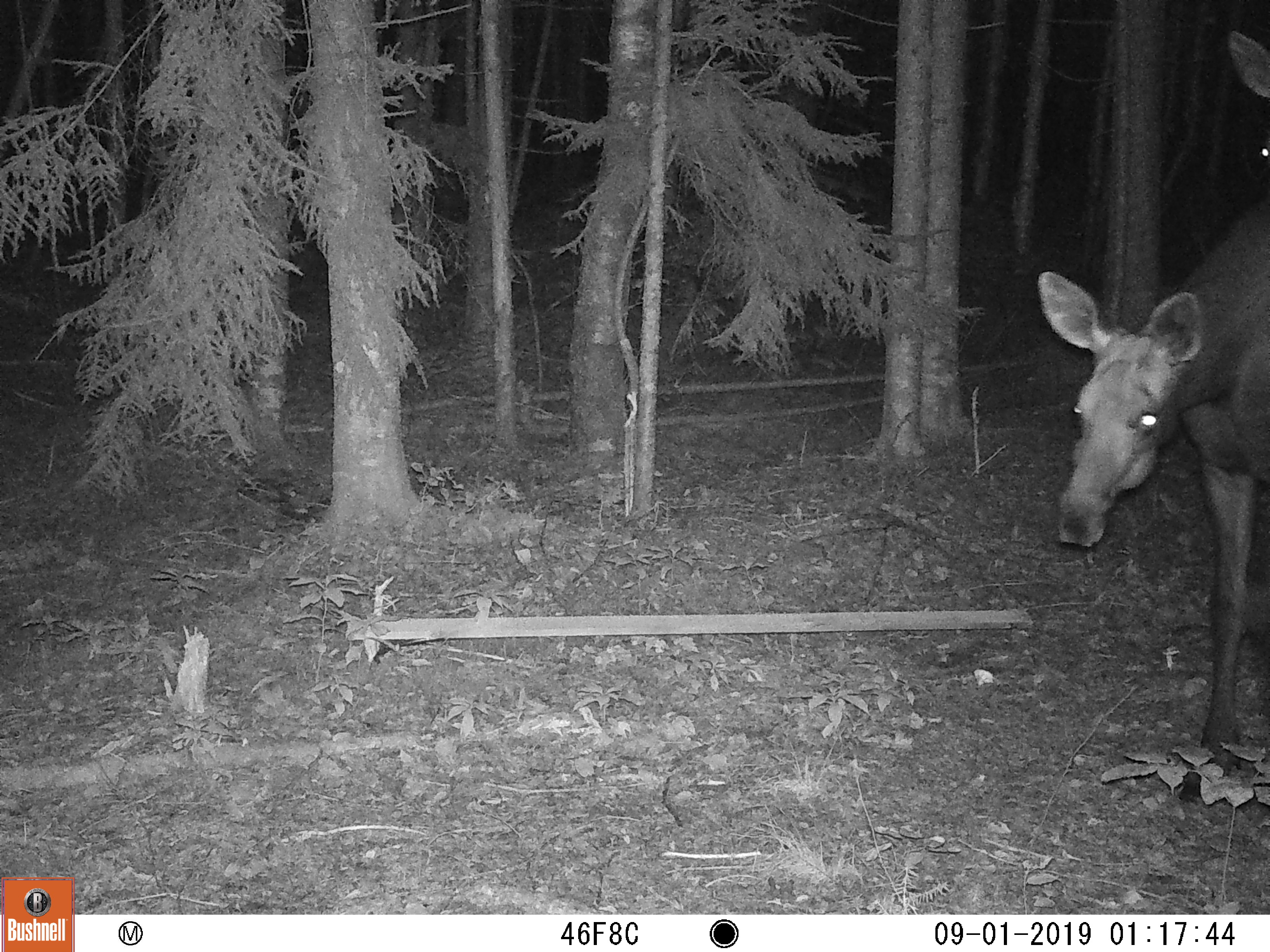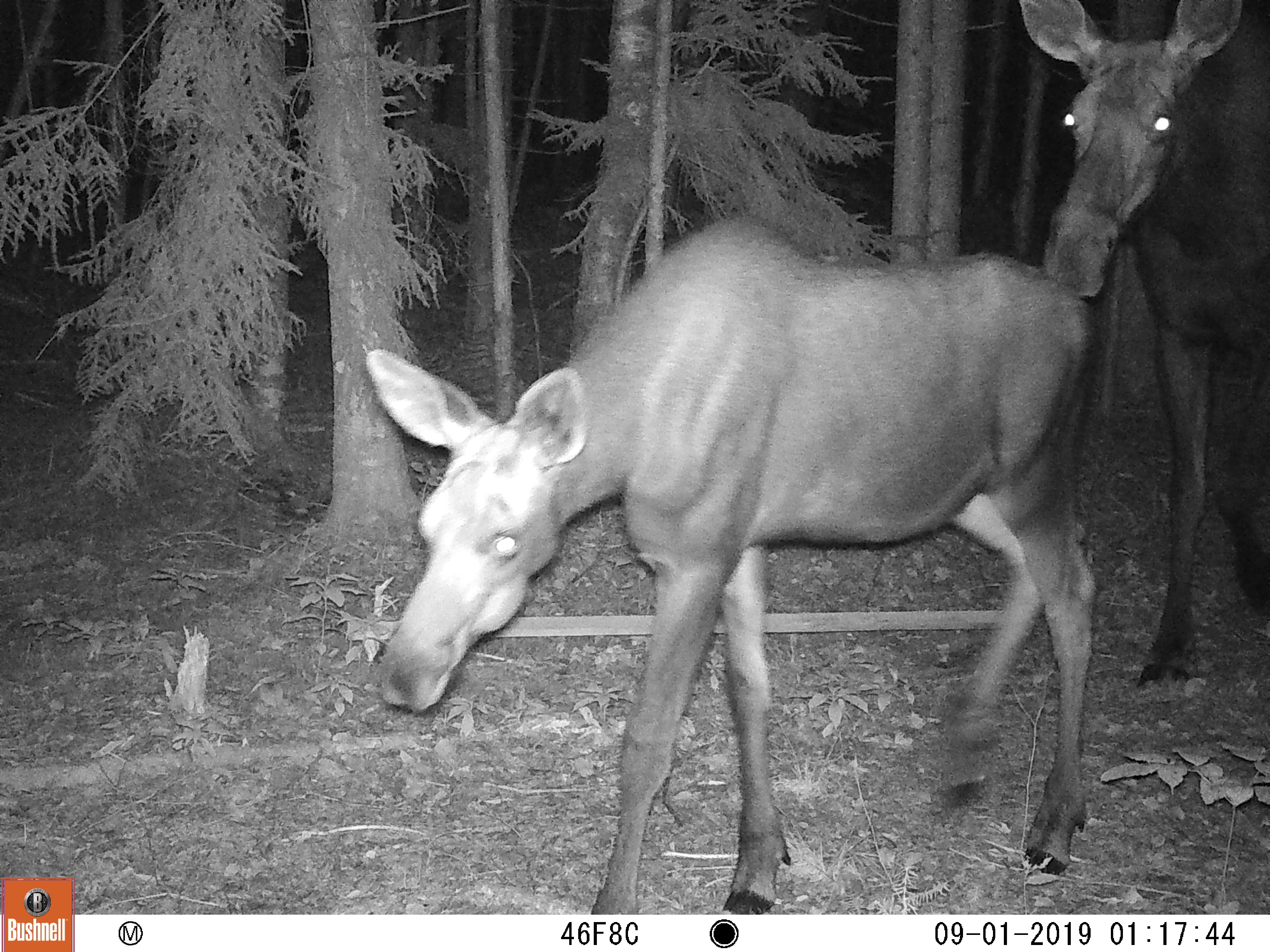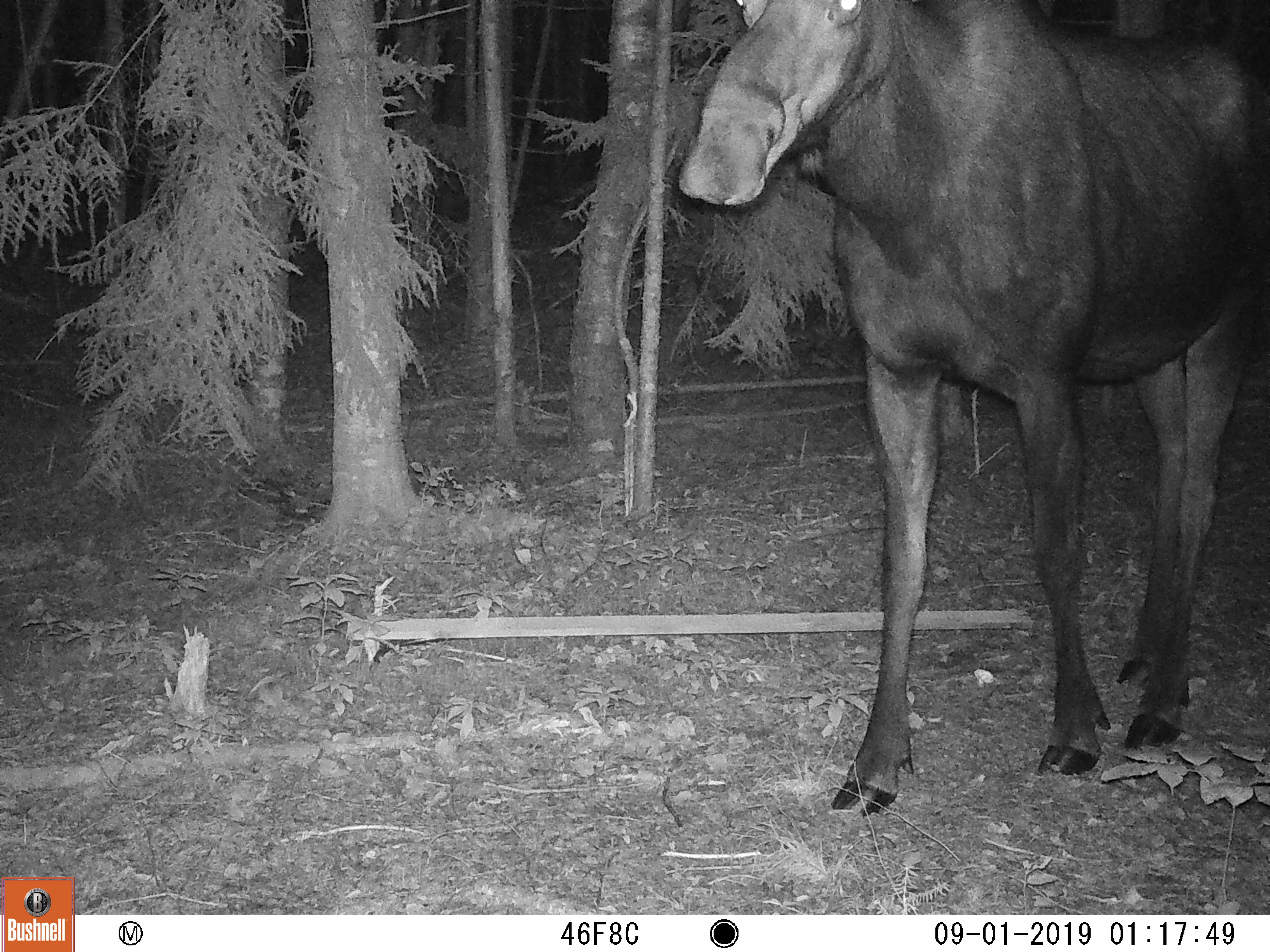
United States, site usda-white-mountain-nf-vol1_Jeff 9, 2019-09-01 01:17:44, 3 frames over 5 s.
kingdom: Animalia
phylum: Chordata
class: Mammalia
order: Artiodactyla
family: Cervidae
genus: Alces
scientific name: Alces alces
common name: moose